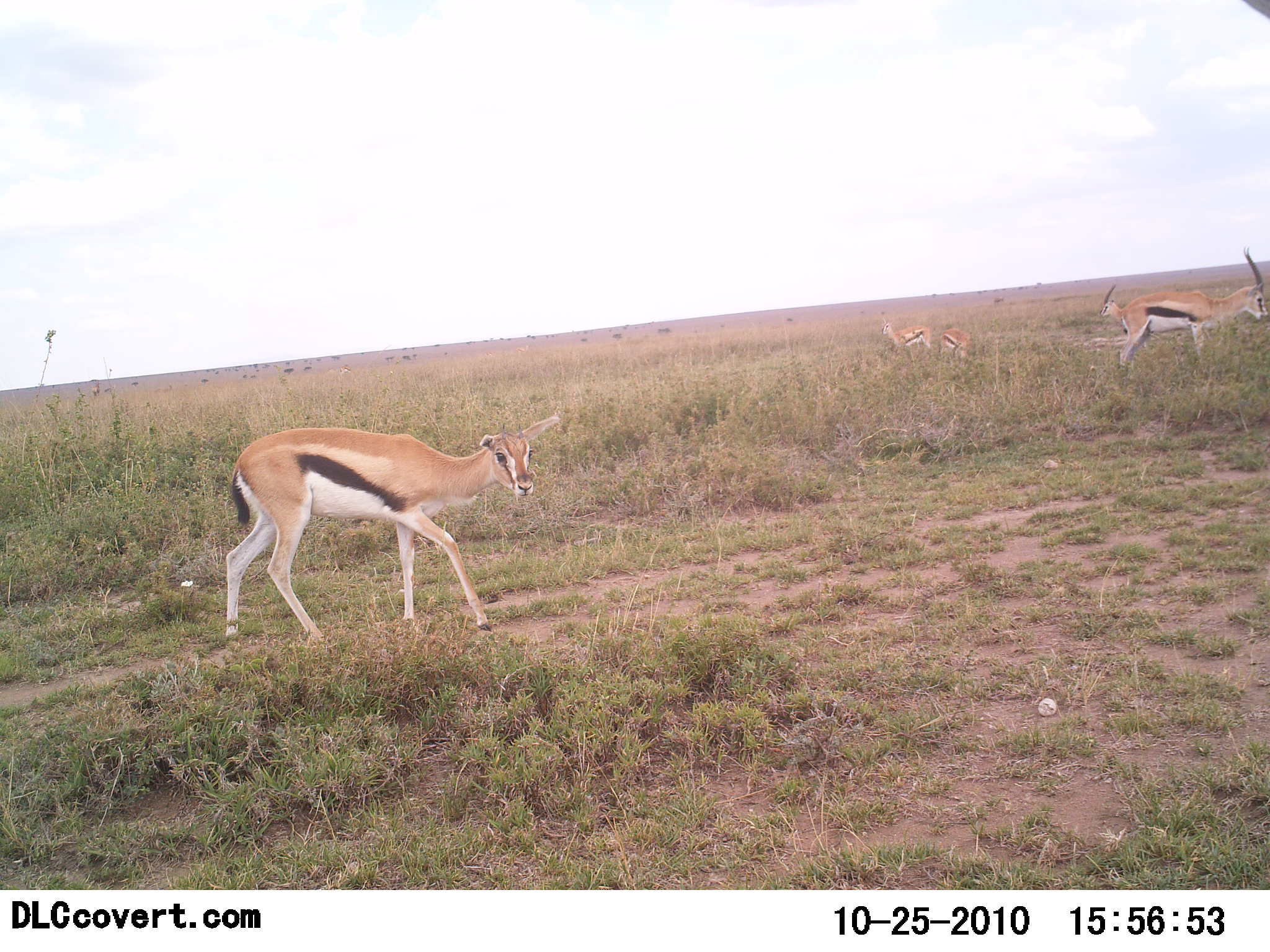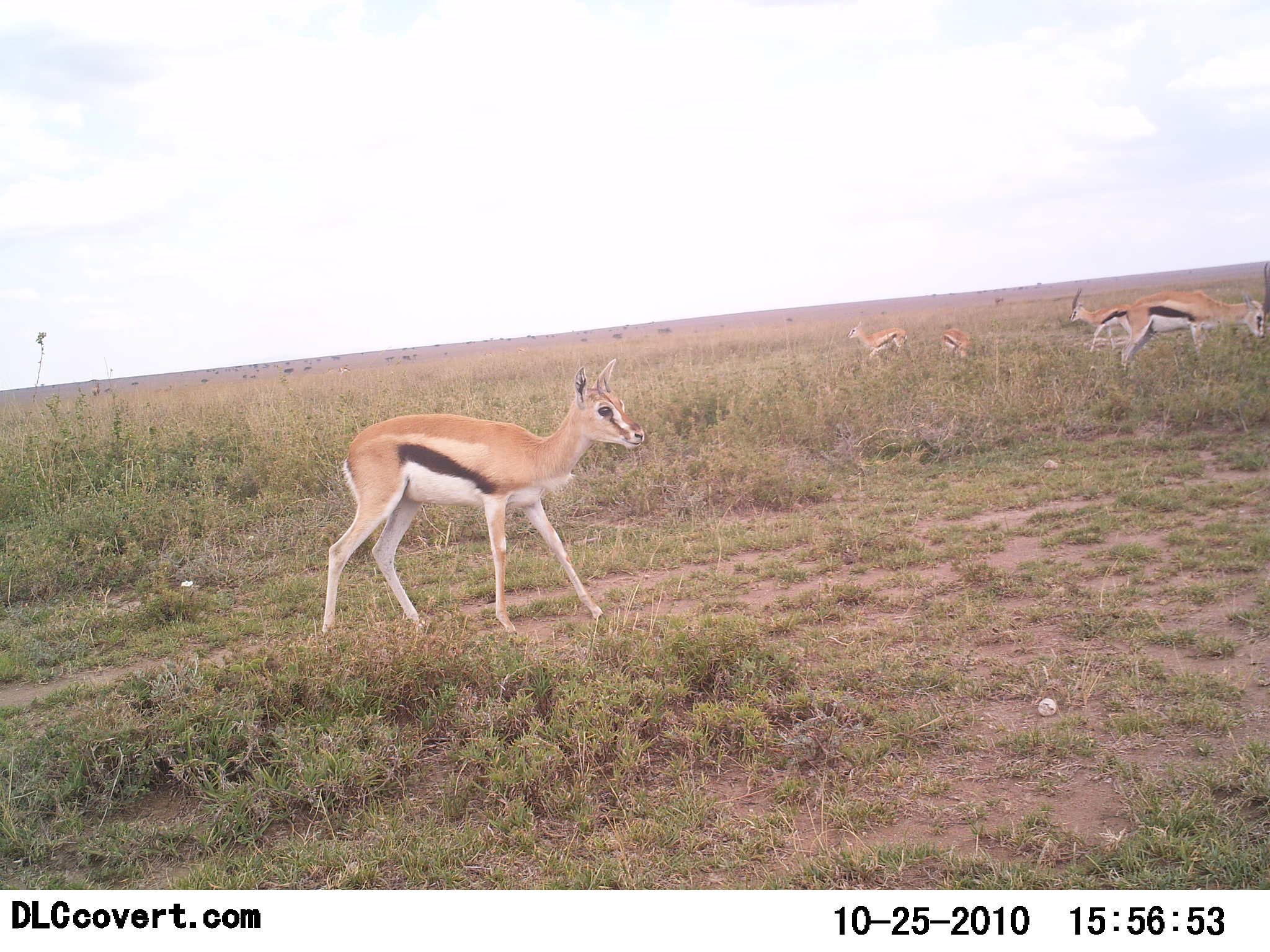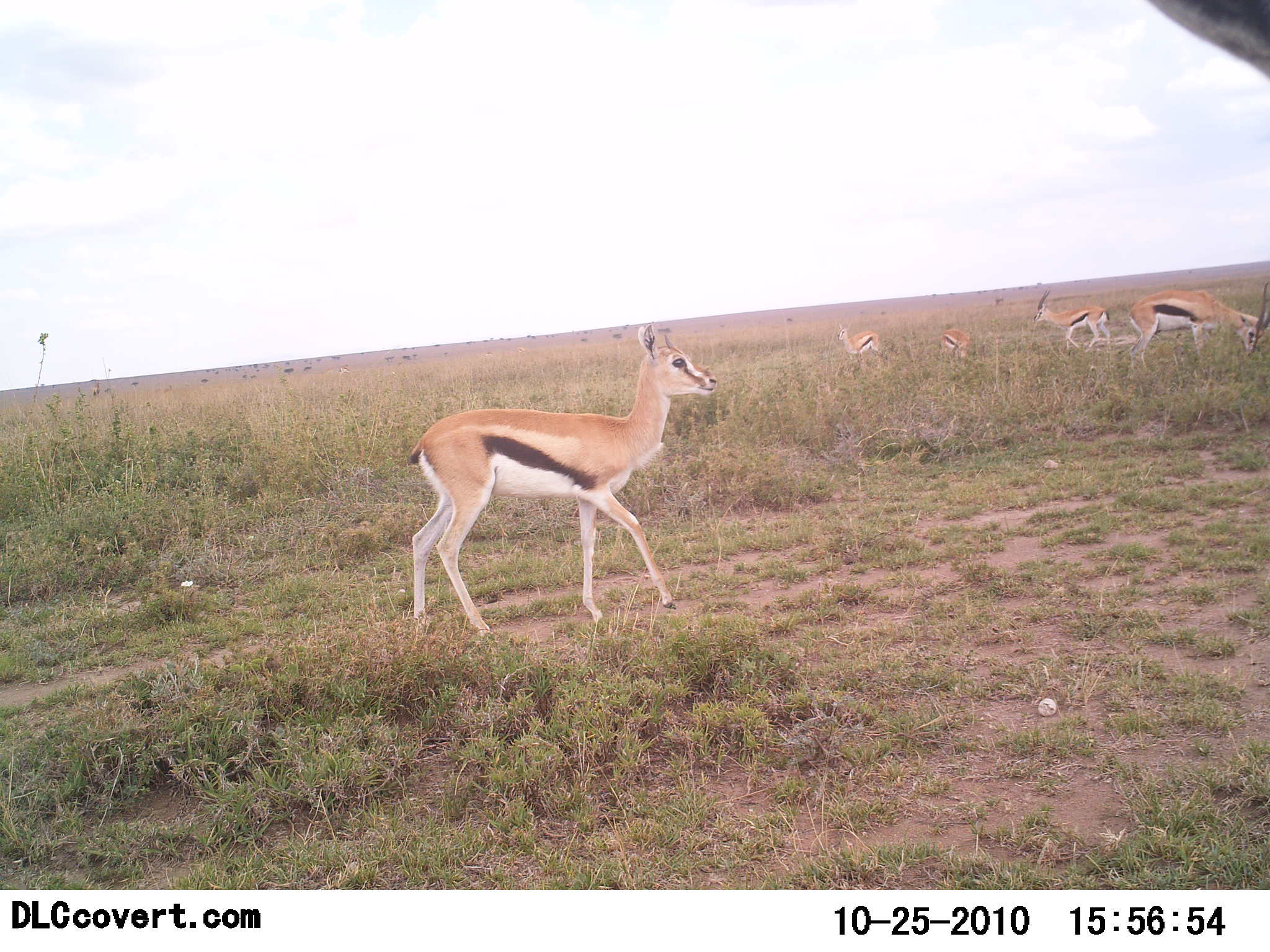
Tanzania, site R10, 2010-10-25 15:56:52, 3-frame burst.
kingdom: Animalia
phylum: Chordata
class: Mammalia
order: Artiodactyla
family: Bovidae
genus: Eudorcas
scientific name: Eudorcas thomsonii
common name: thomson's gazelle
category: gazellethomsons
Gazellethomsons (thomson's gazelle) (Eudorcas thomsonii), count 5. Behavior (volunteer vote fractions): standing 61%, resting 0%, moving 72%, interacting 0%. Young present (vote fraction): 11%. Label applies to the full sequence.